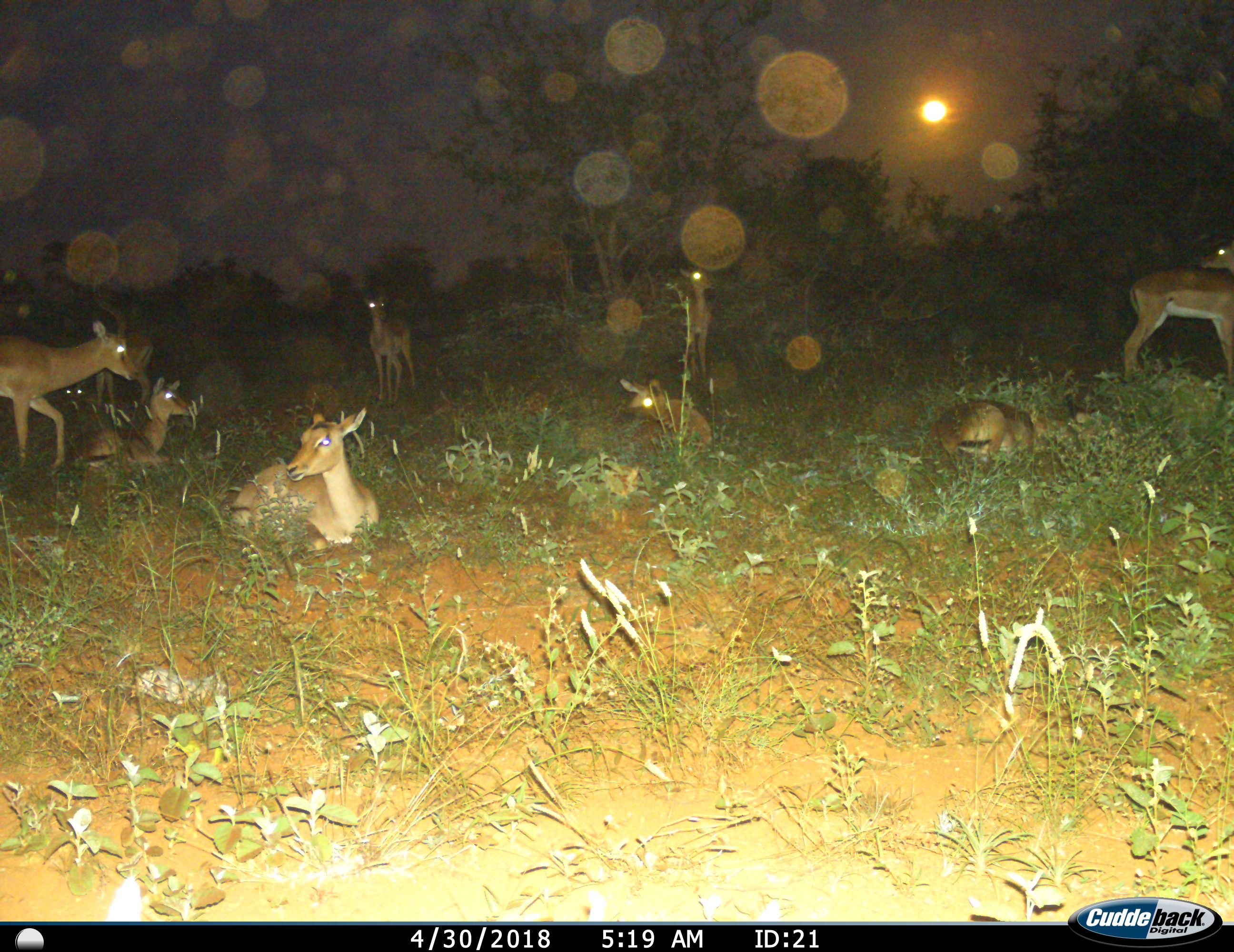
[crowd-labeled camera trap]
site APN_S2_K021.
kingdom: Animalia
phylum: Chordata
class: Mammalia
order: Artiodactyla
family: Bovidae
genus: Aepyceros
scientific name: Aepyceros melampus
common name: impala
Impala (Aepyceros melampus), count 9. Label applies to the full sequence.